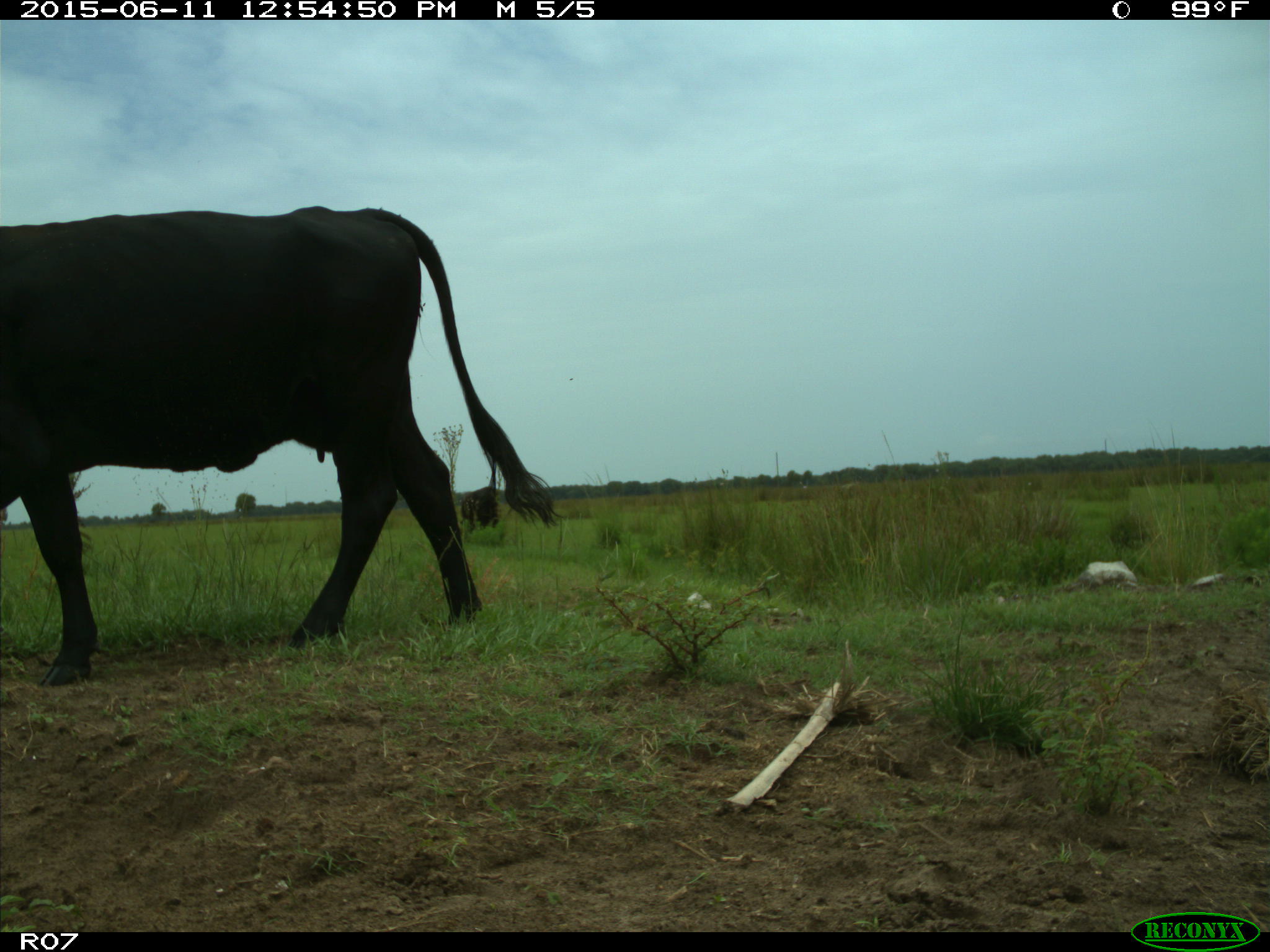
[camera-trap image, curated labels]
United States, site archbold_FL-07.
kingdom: Animalia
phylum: Chordata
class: Mammalia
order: Artiodactyla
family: Bovidae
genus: Bos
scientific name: Bos taurus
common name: domestic cow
Bos taurus (domestic cow).